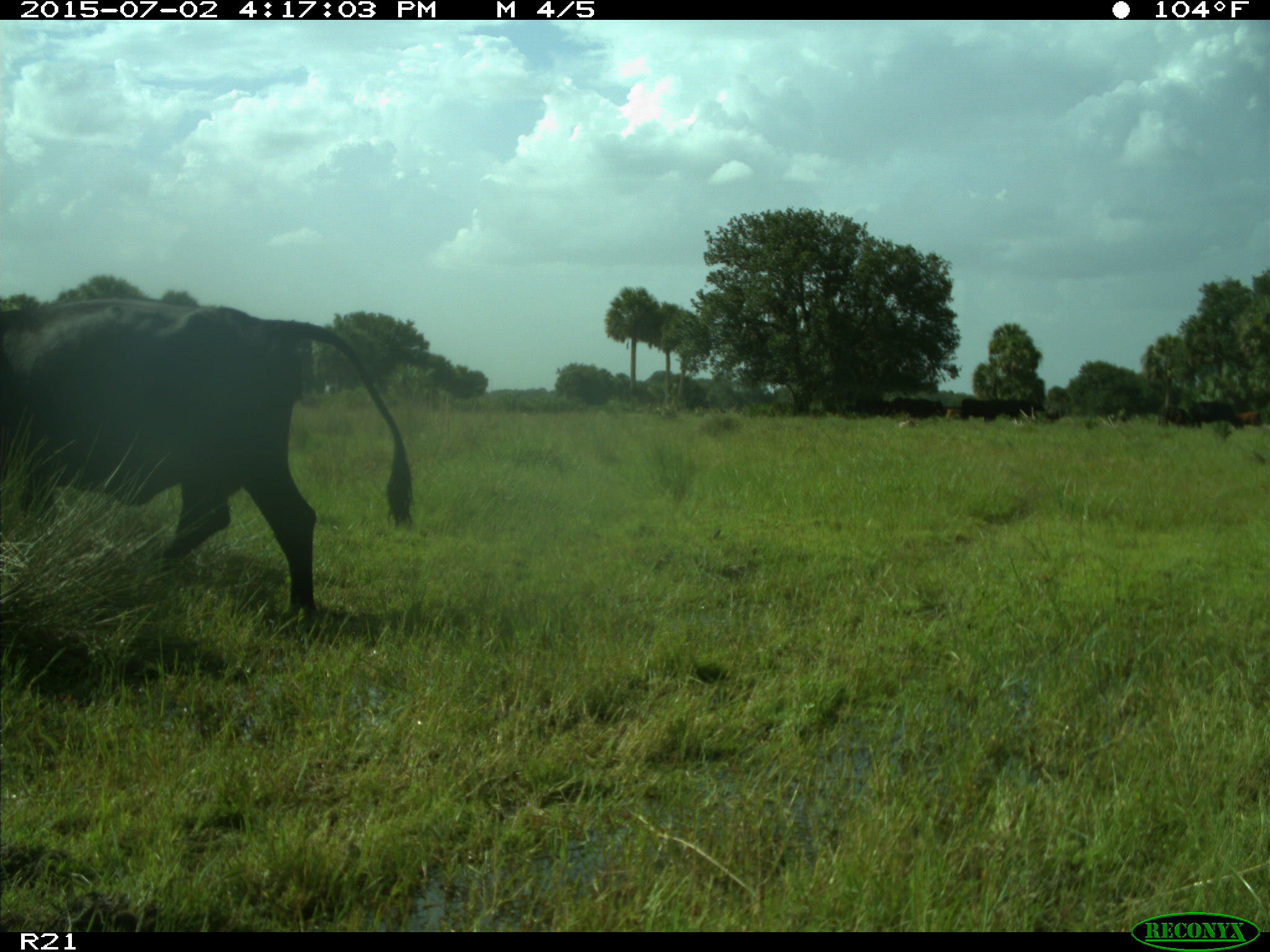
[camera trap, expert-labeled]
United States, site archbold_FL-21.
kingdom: Animalia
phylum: Chordata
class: Mammalia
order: Artiodactyla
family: Bovidae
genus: Bos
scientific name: Bos taurus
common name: domestic cow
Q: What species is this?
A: Bos taurus (domestic cow).